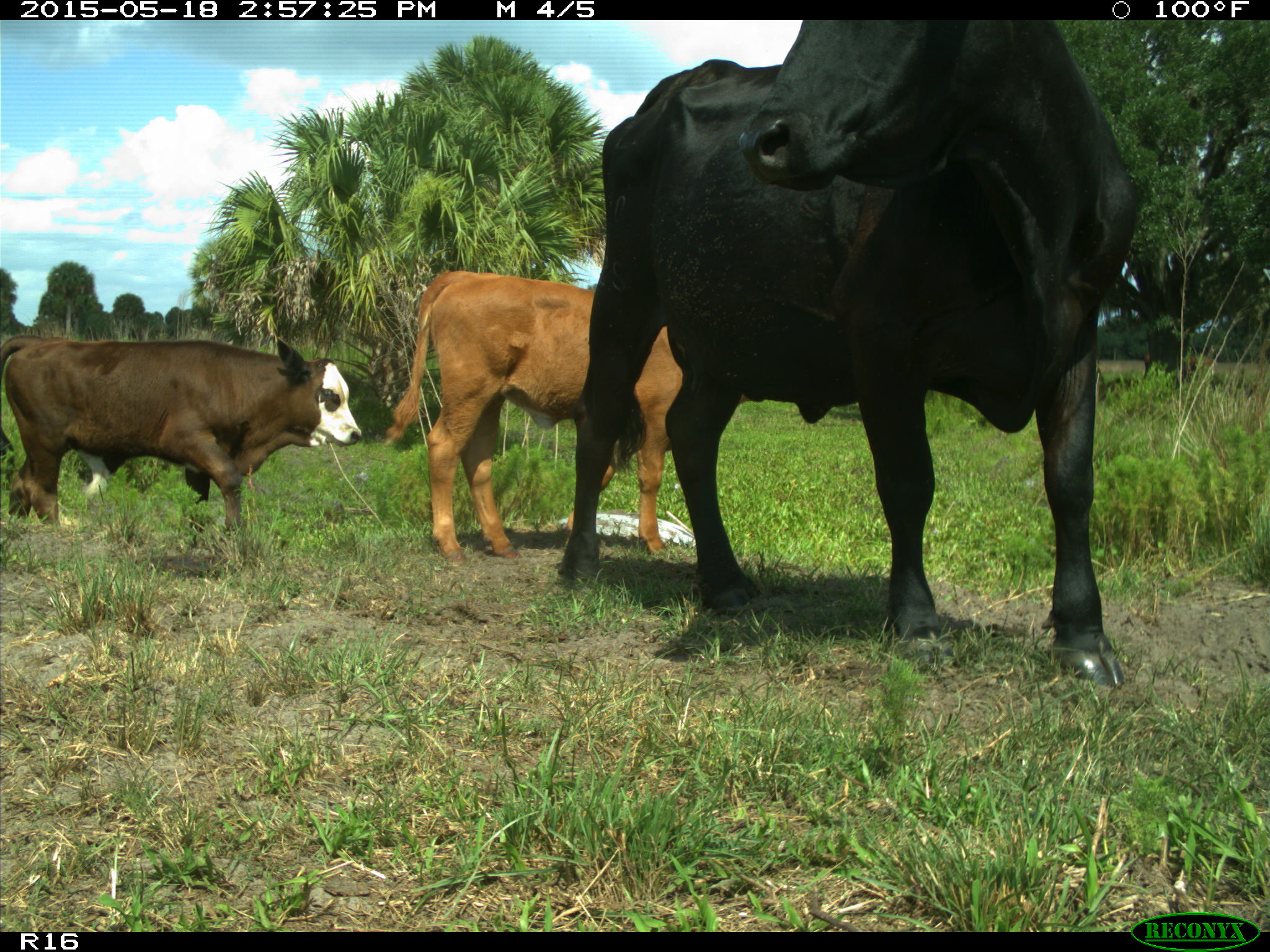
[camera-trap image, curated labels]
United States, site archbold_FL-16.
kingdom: Animalia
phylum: Chordata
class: Mammalia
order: Artiodactyla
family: Bovidae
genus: Bos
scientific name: Bos taurus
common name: domestic cow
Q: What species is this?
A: Bos taurus (domestic cow).